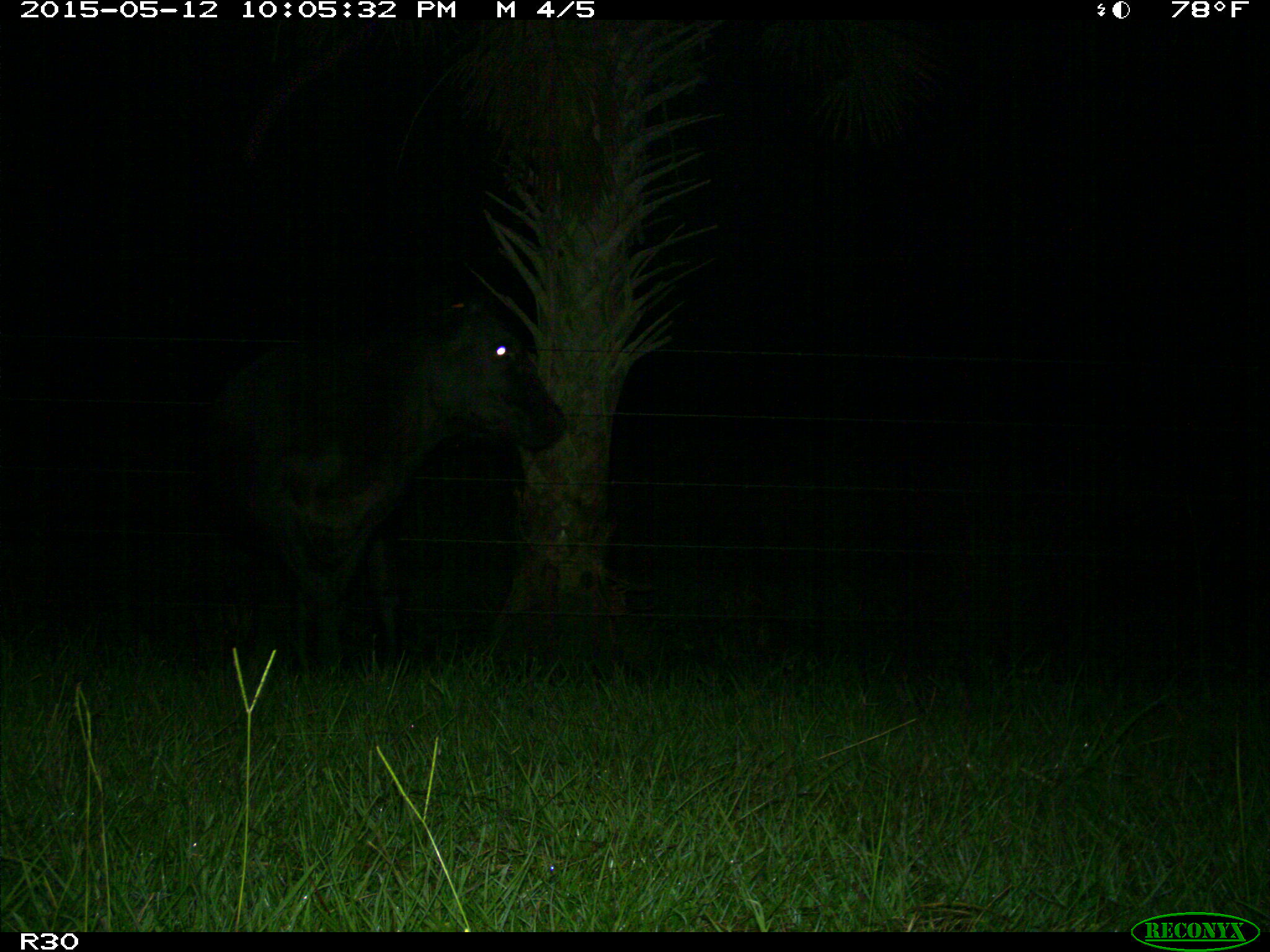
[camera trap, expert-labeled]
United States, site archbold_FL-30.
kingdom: Animalia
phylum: Chordata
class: Mammalia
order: Artiodactyla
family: Bovidae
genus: Bos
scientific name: Bos taurus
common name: domestic cow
Bos taurus (domestic cow).